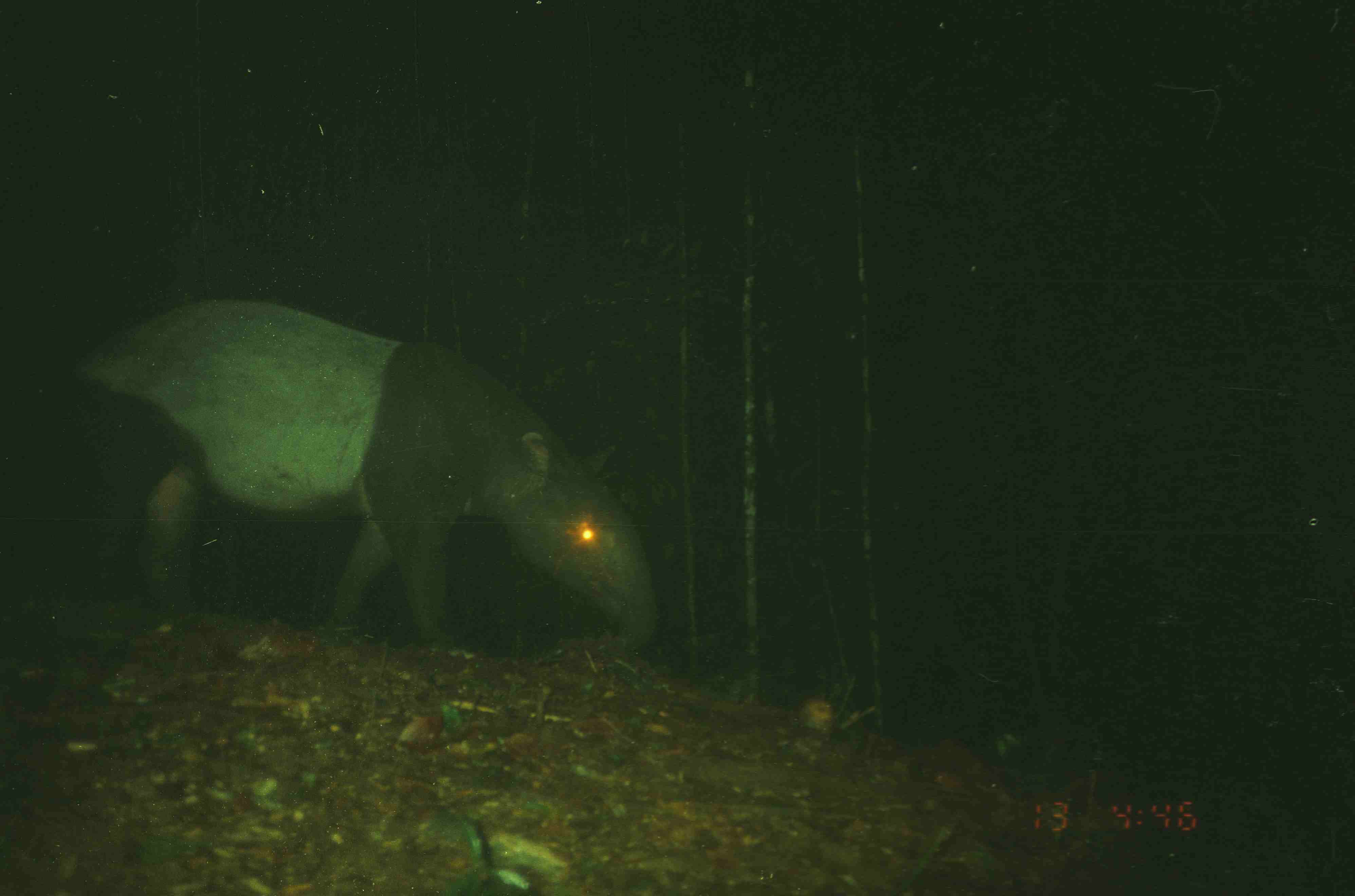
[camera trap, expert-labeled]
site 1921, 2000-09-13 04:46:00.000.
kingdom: Animalia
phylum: Chordata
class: Mammalia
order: Perissodactyla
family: Tapiridae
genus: Tapirus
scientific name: Tapirus indicus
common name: malayan tapir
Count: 1.